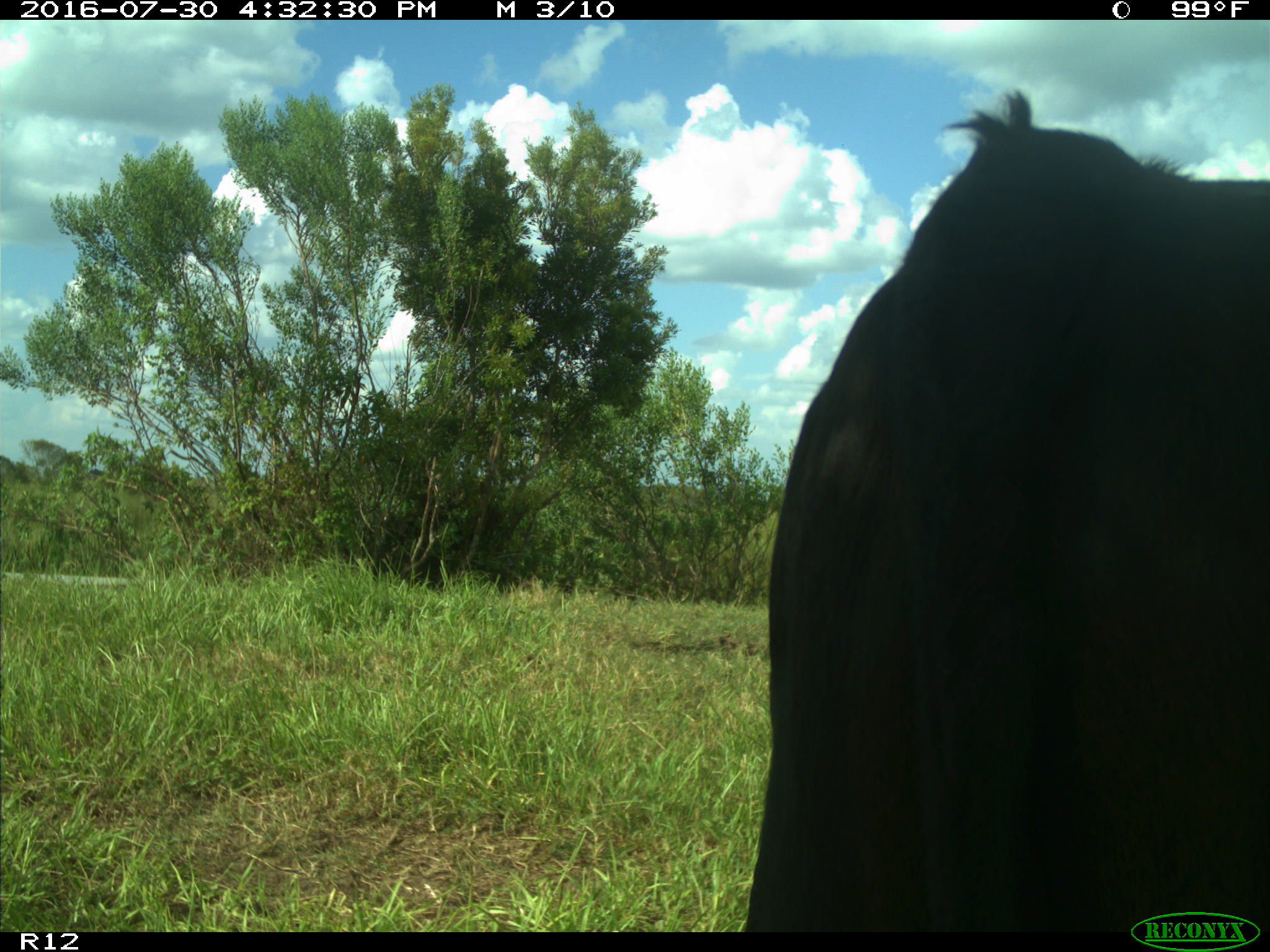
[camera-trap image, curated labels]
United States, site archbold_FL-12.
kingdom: Animalia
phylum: Chordata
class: Mammalia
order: Artiodactyla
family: Bovidae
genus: Bos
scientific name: Bos taurus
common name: domestic cow